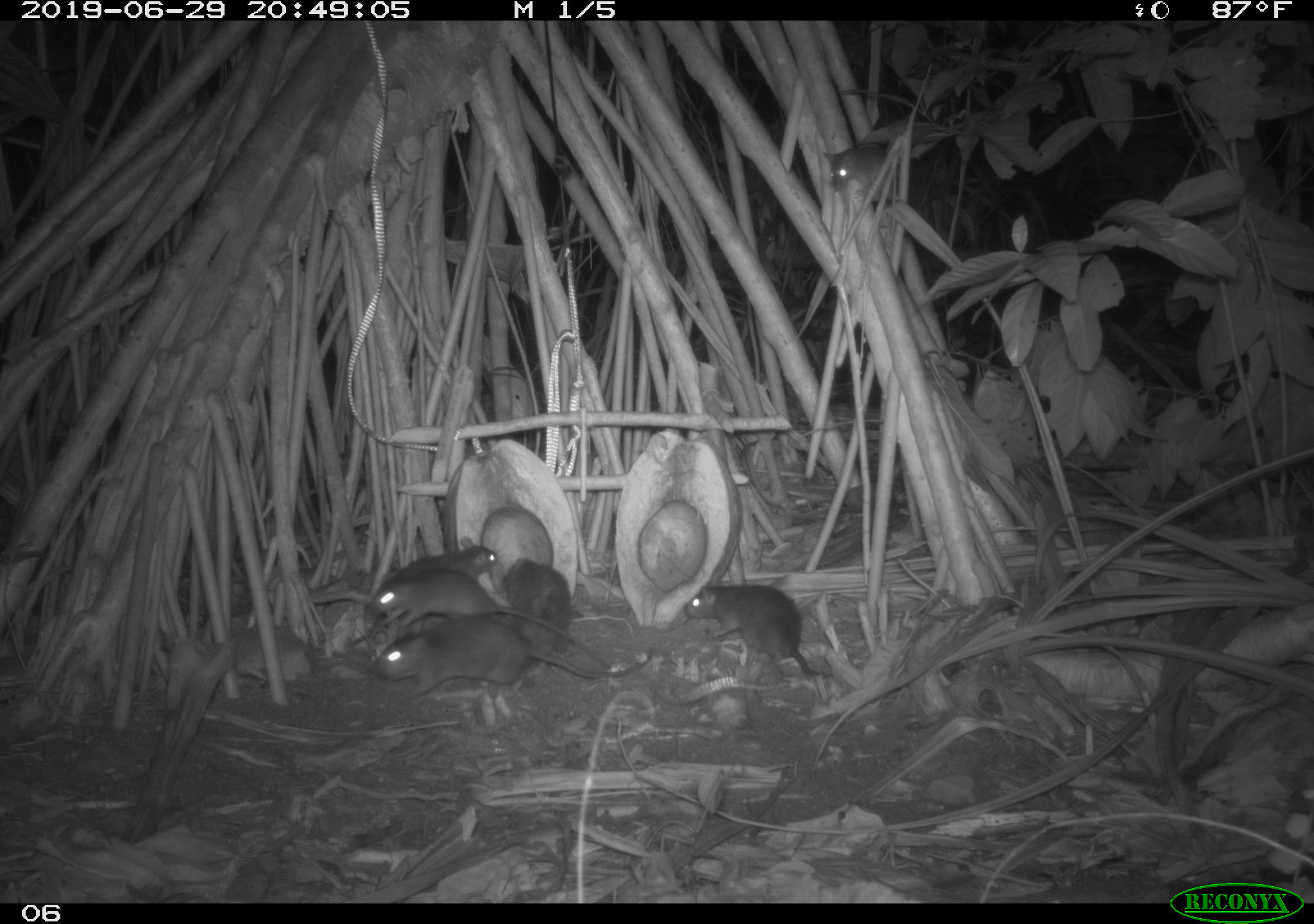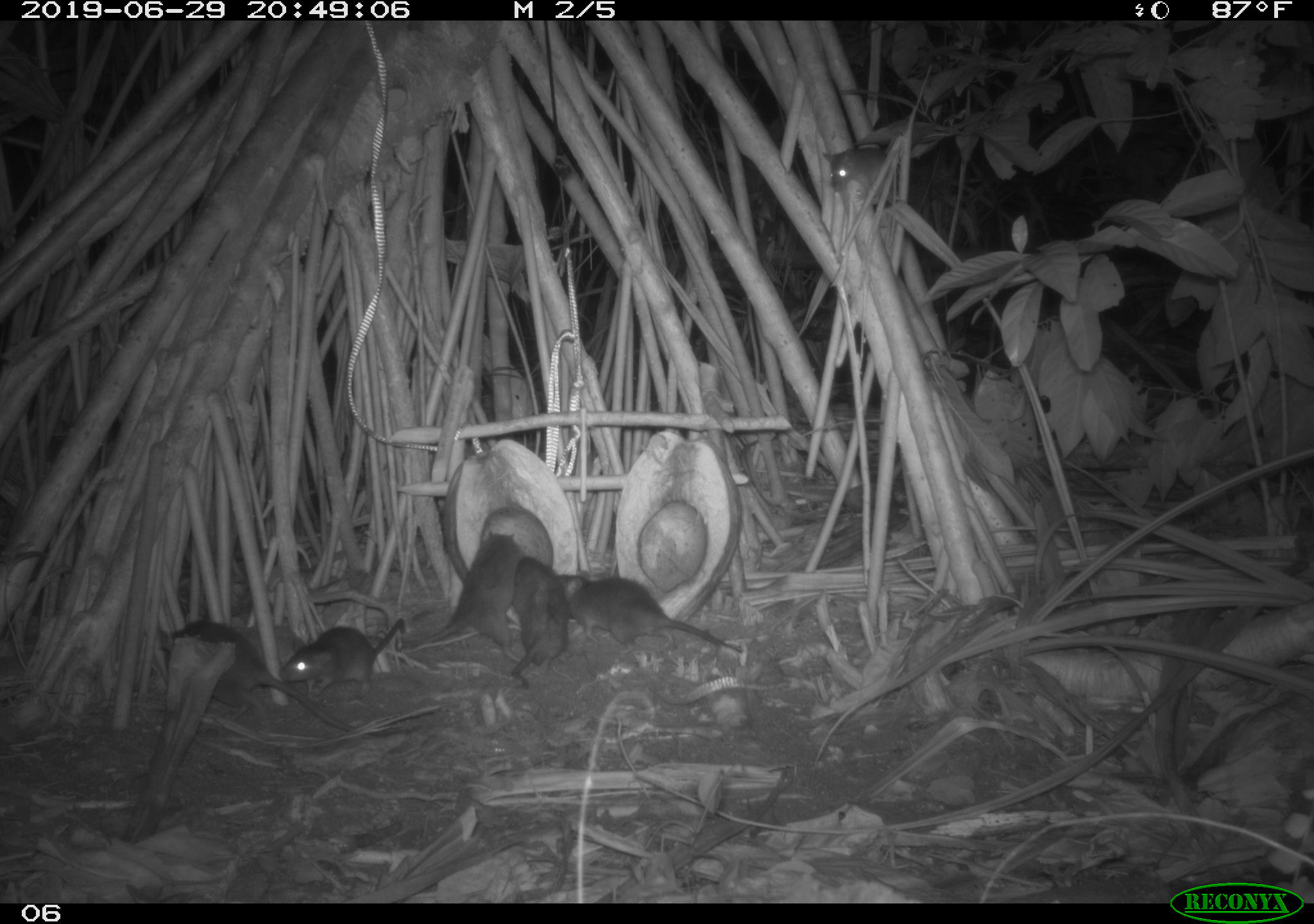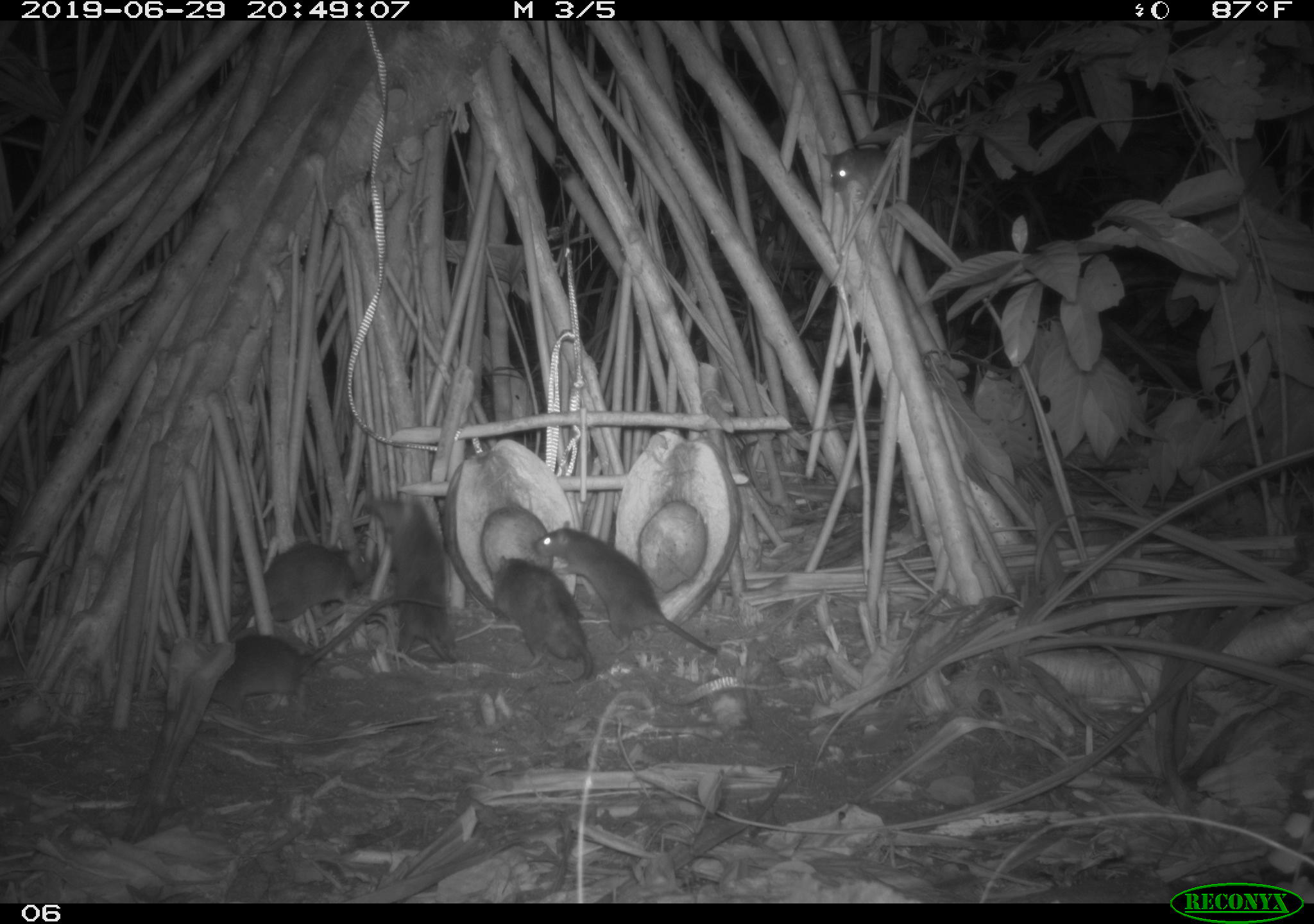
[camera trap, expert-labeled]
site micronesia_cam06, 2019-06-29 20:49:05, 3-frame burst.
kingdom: Animalia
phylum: Chordata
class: Mammalia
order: Rodentia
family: Muridae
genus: Rattus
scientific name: Rattus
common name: rat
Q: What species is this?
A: Rat (Rattus).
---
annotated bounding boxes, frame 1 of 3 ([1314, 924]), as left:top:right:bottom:
rat: 361:615:654:708; 365:567:612:671; 680:577:832:683; 393:529:504:635; 498:555:577:656; 820:136:908:212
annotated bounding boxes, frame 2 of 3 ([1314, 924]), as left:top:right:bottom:
rat: 169:617:357:737; 556:569:744:658; 420:527:529:647; 275:613:409:701; 505:555:569:693; 821:142:903:212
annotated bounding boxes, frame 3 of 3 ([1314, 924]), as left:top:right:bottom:
rat: 205:586:445:712; 533:515:724:660; 359:493:467:667; 225:530:381:642; 488:551:600:698; 823:137:901:205